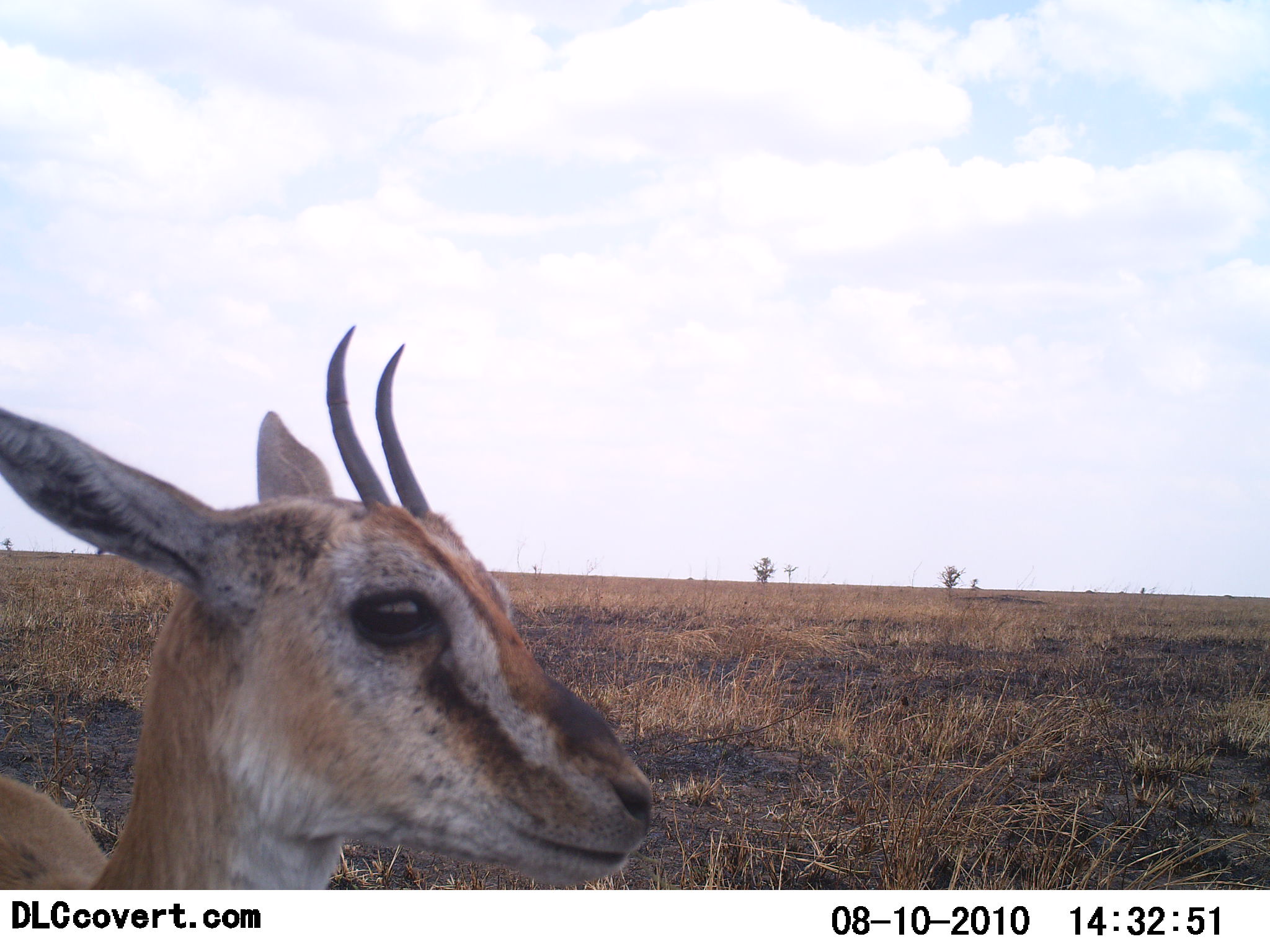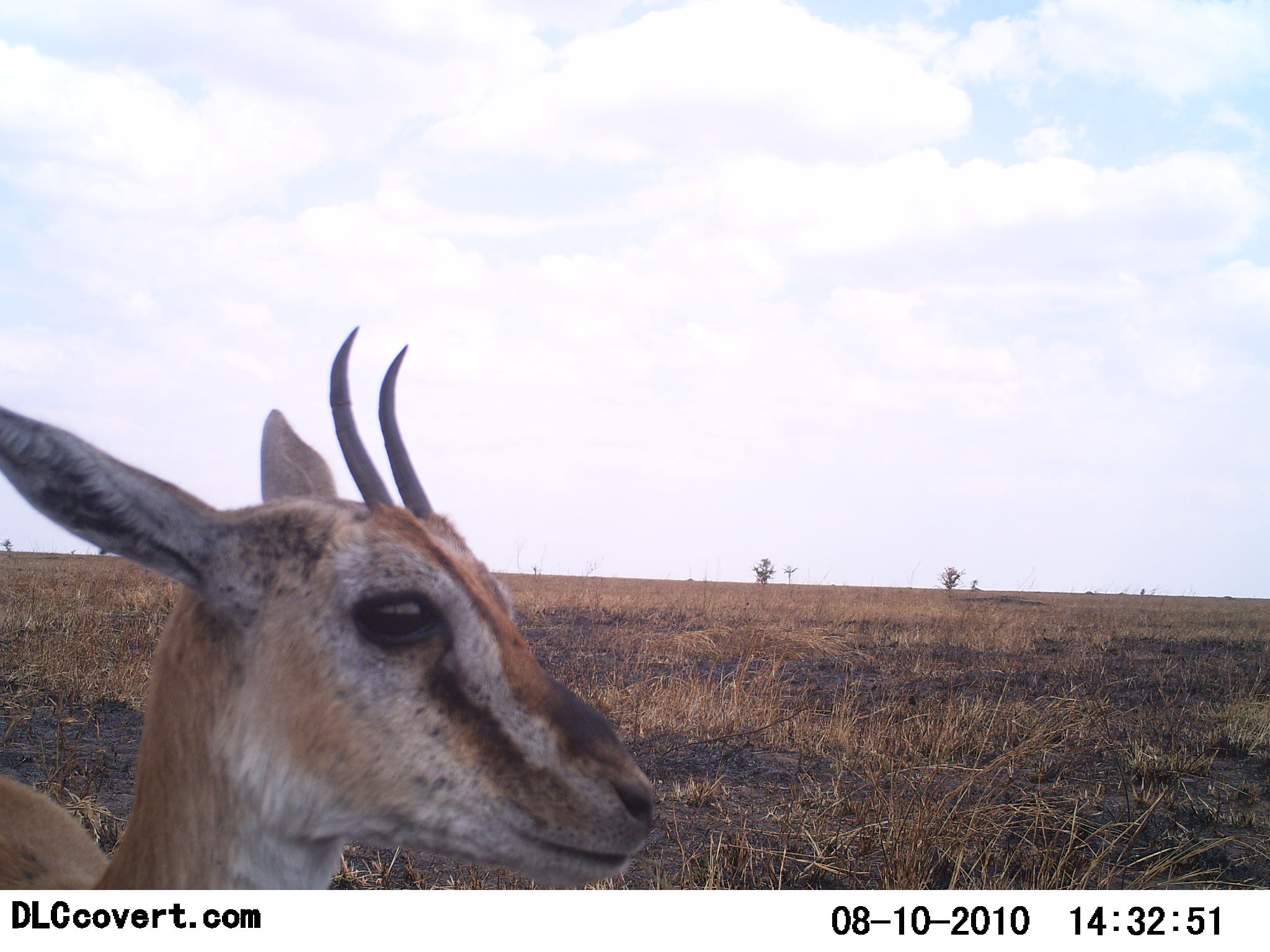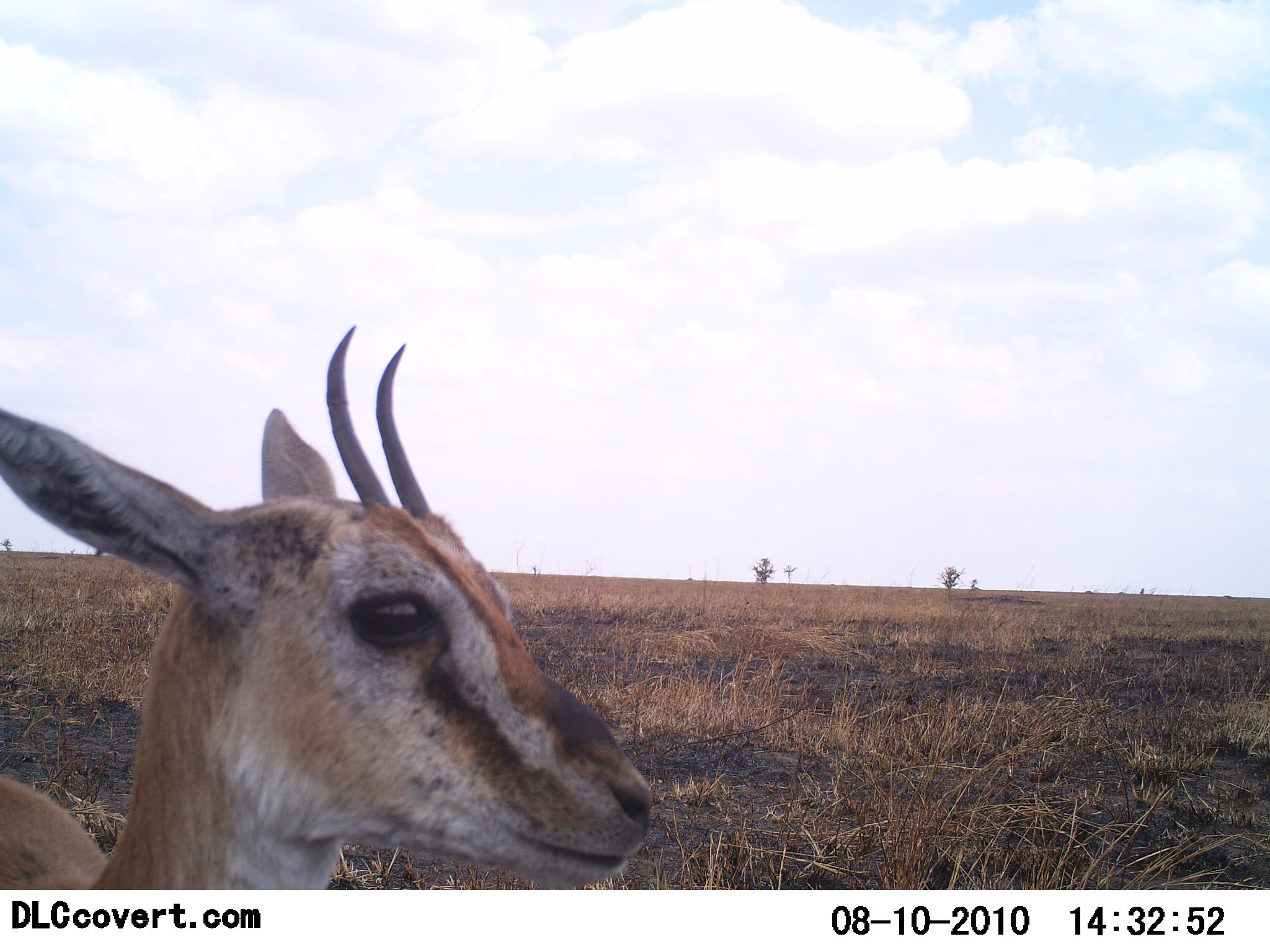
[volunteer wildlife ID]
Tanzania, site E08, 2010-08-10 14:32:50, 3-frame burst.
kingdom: Animalia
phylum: Chordata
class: Mammalia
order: Artiodactyla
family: Bovidae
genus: Eudorcas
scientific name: Eudorcas thomsonii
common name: thomson's gazelle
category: gazellethomsons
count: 1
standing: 100%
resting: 0%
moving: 0%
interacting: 0%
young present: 7%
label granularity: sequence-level